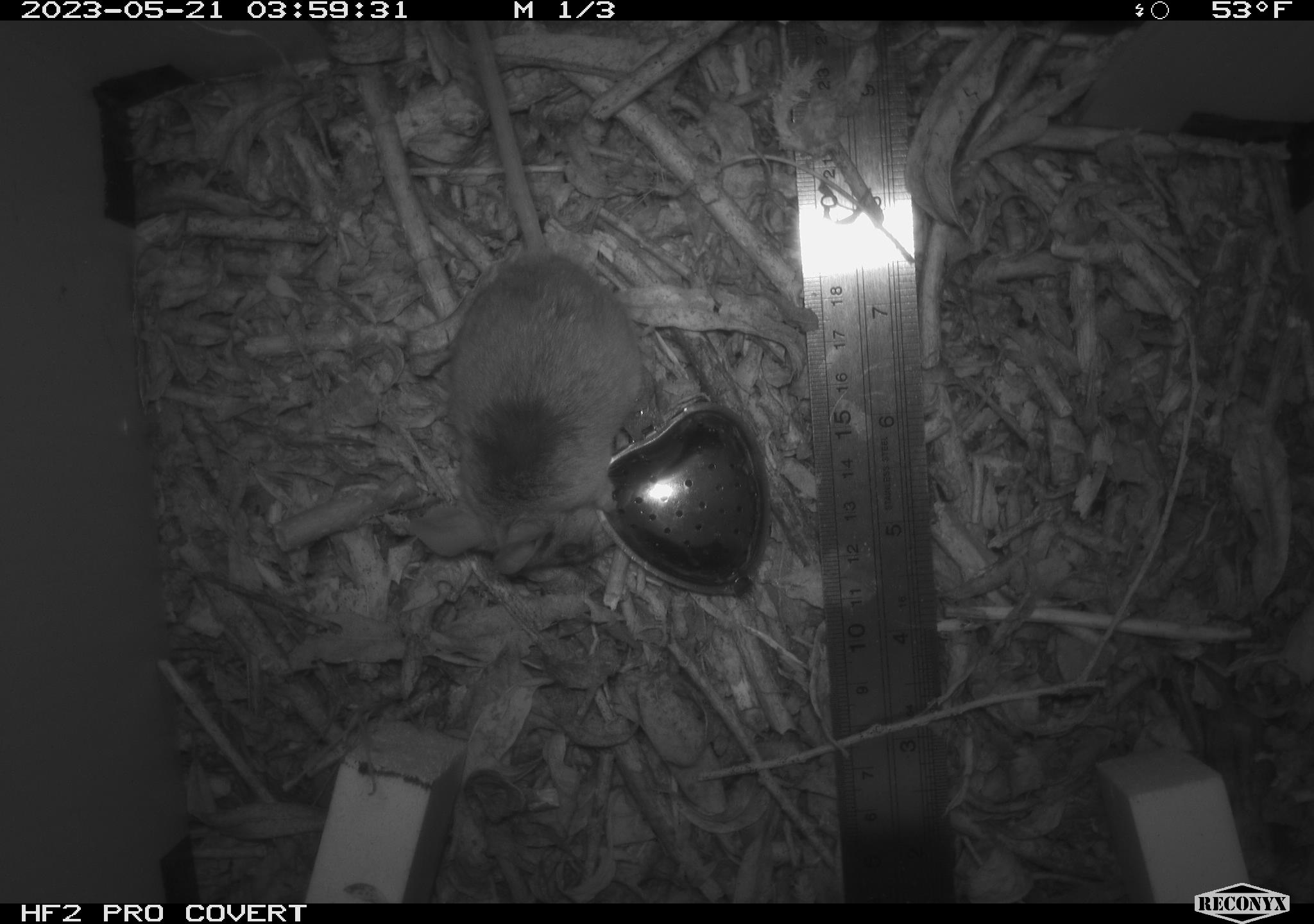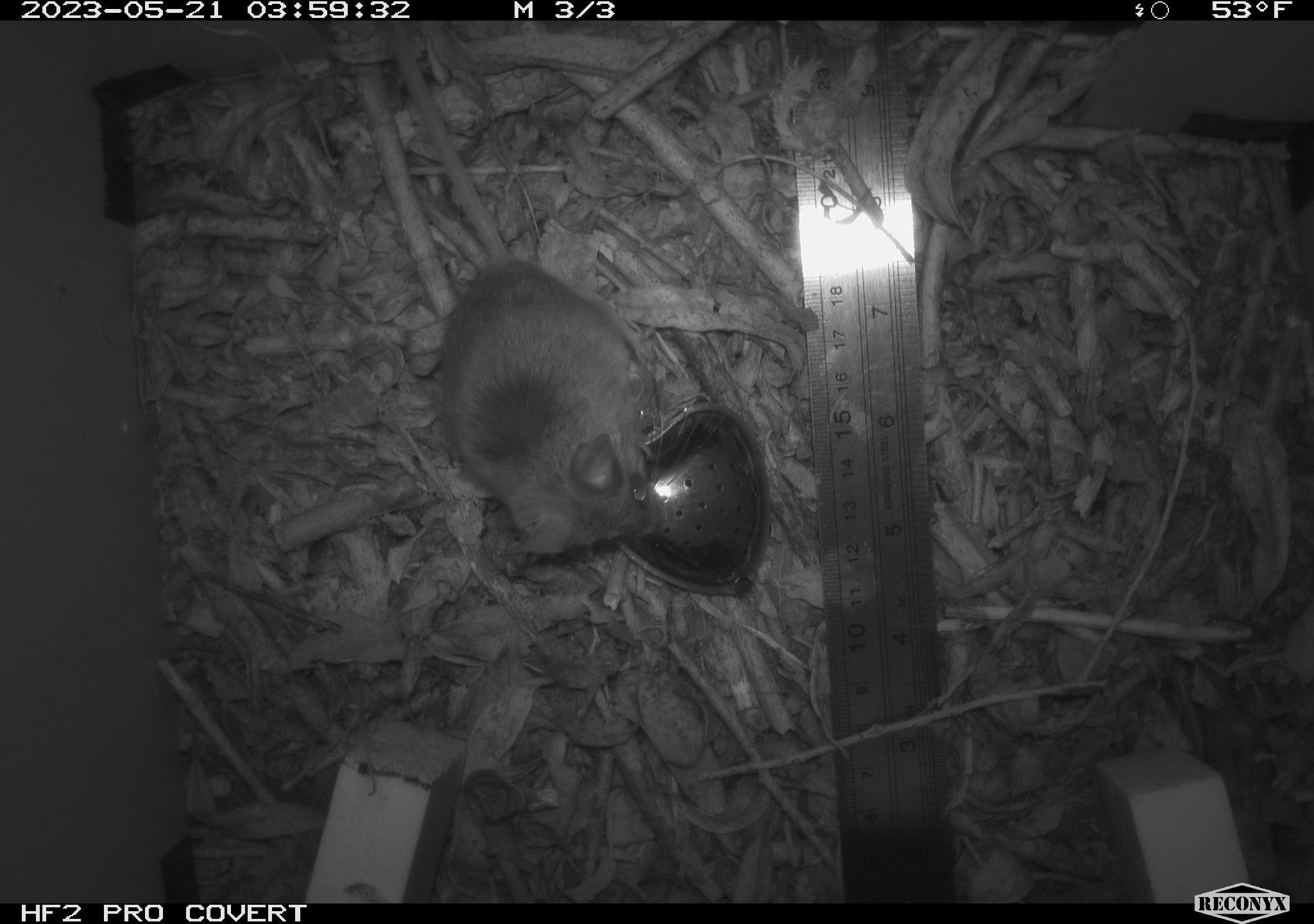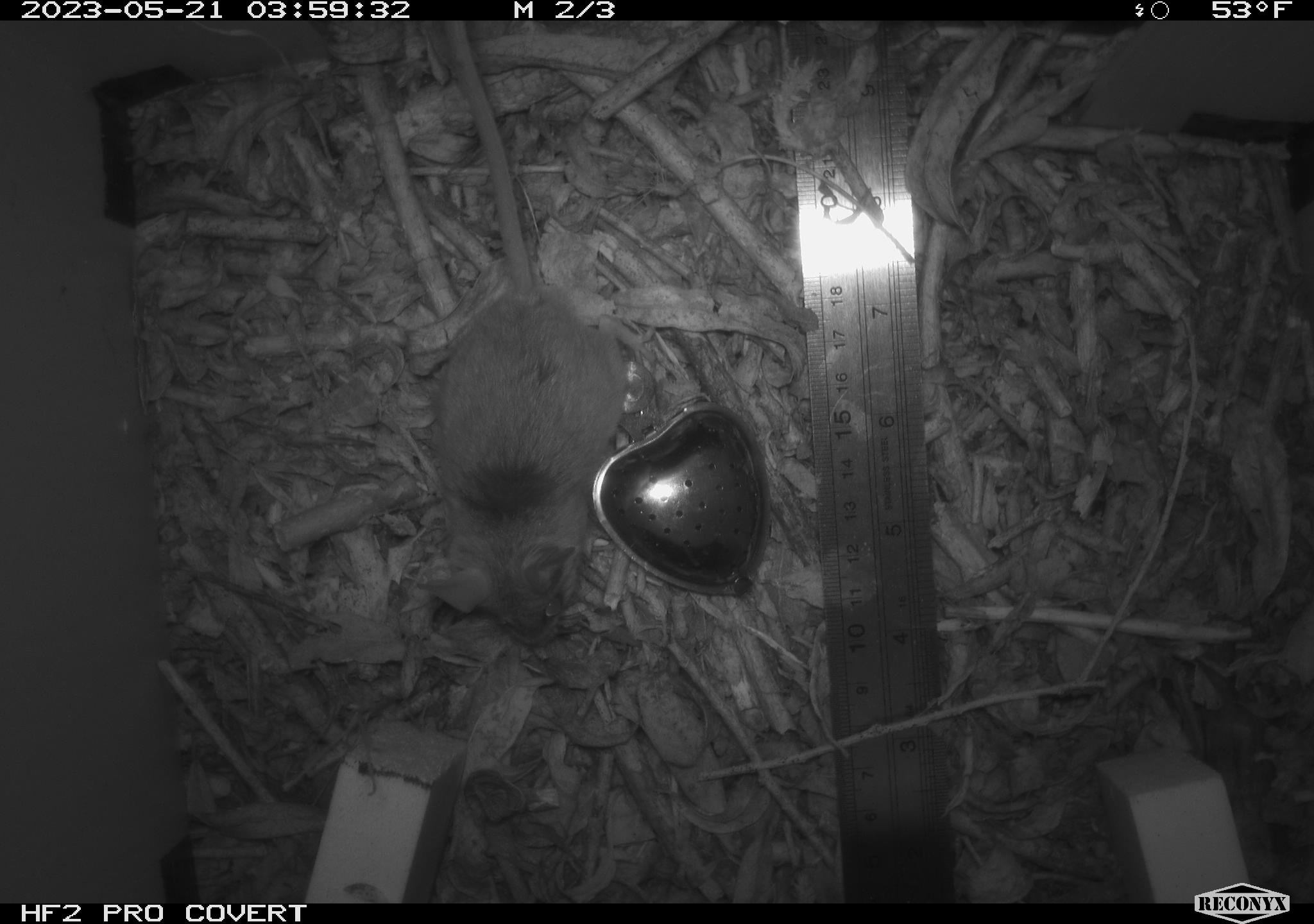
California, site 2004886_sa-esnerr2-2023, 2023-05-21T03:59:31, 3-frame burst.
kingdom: Animalia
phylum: Chordata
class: Mammalia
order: Rodentia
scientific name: Rodentia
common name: mouse species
Mouse species (Rodentia).